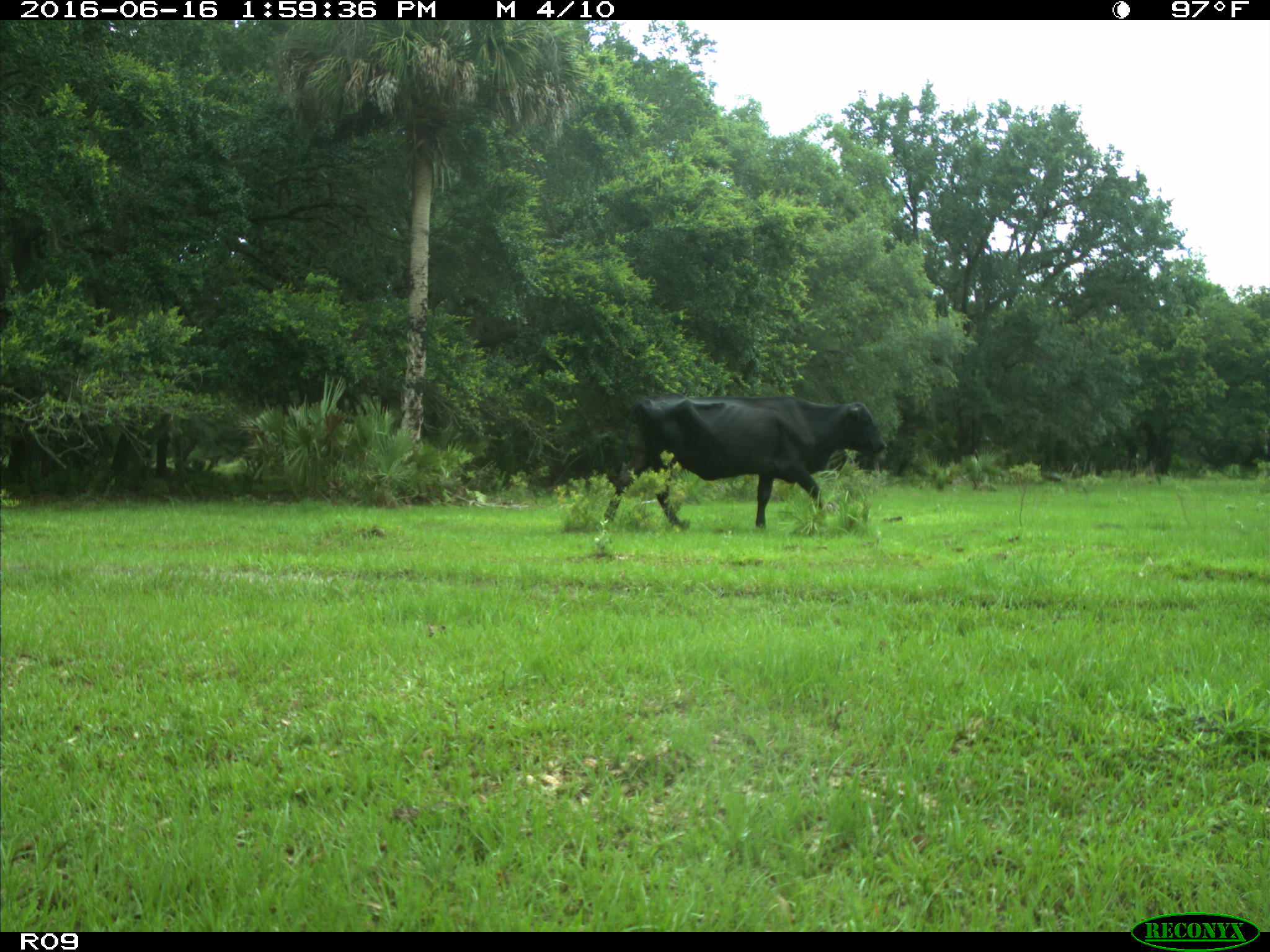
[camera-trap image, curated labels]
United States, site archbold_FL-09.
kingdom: Animalia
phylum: Chordata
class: Mammalia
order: Artiodactyla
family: Bovidae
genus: Bos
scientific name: Bos taurus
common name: domestic cow